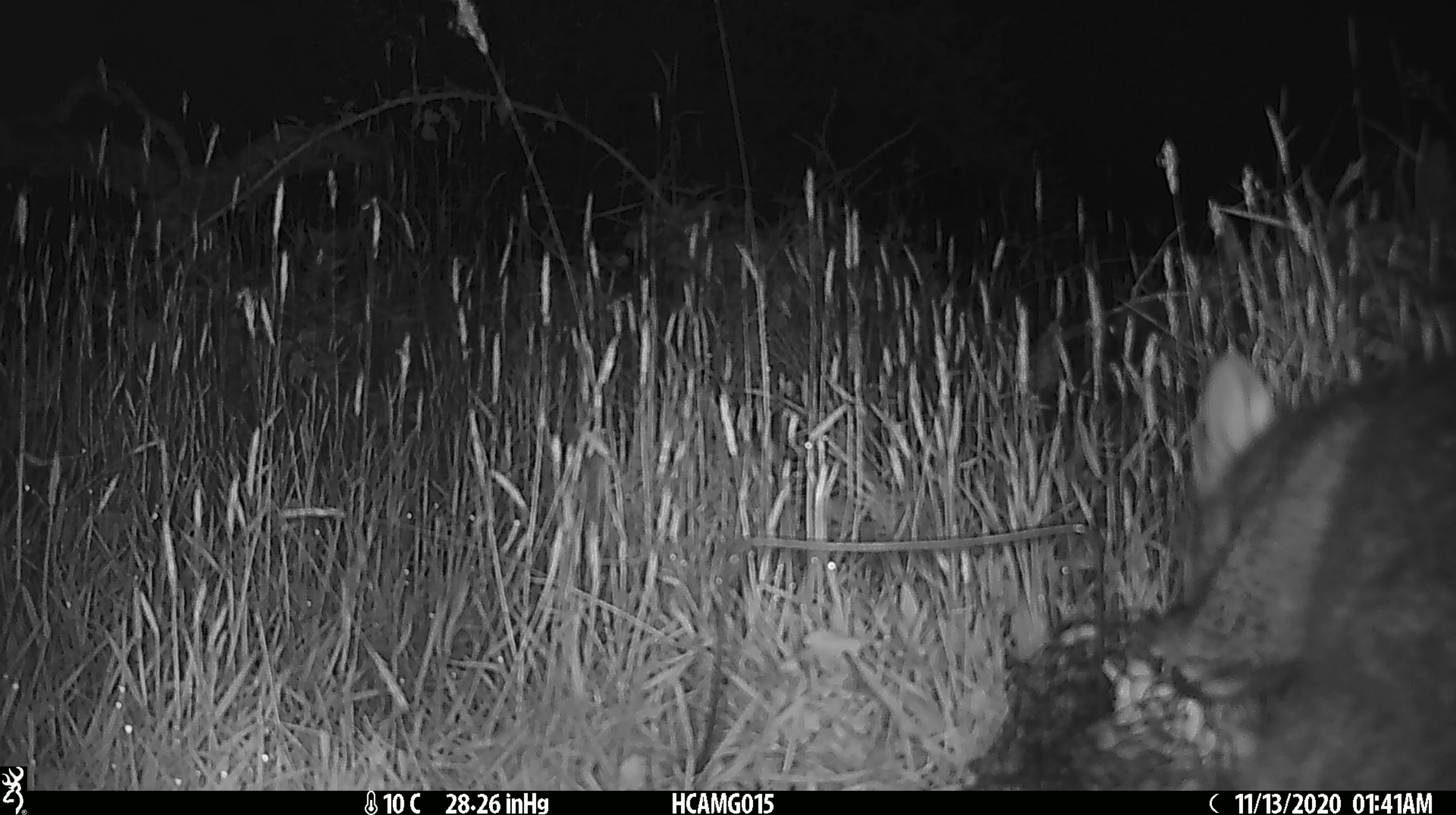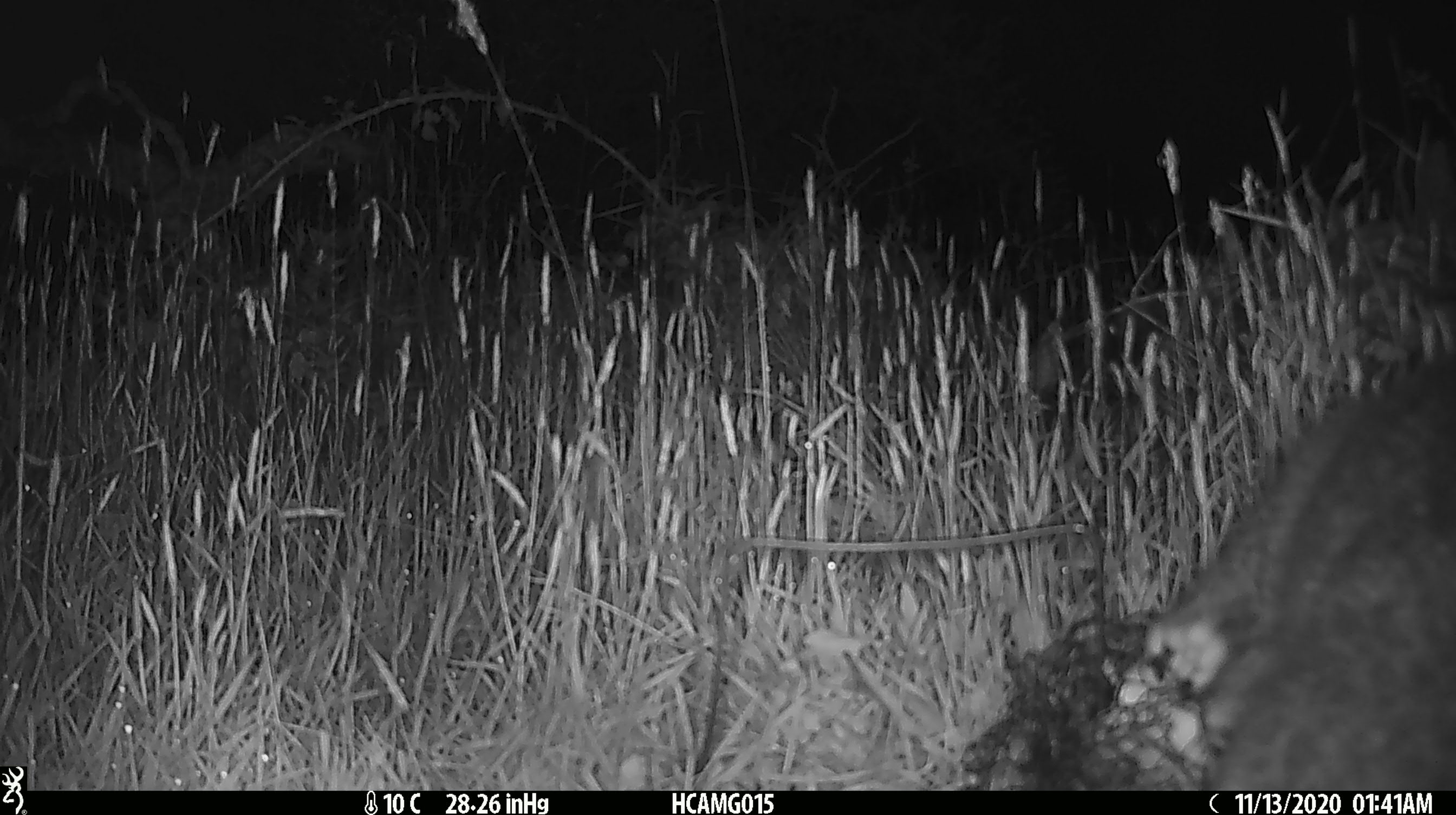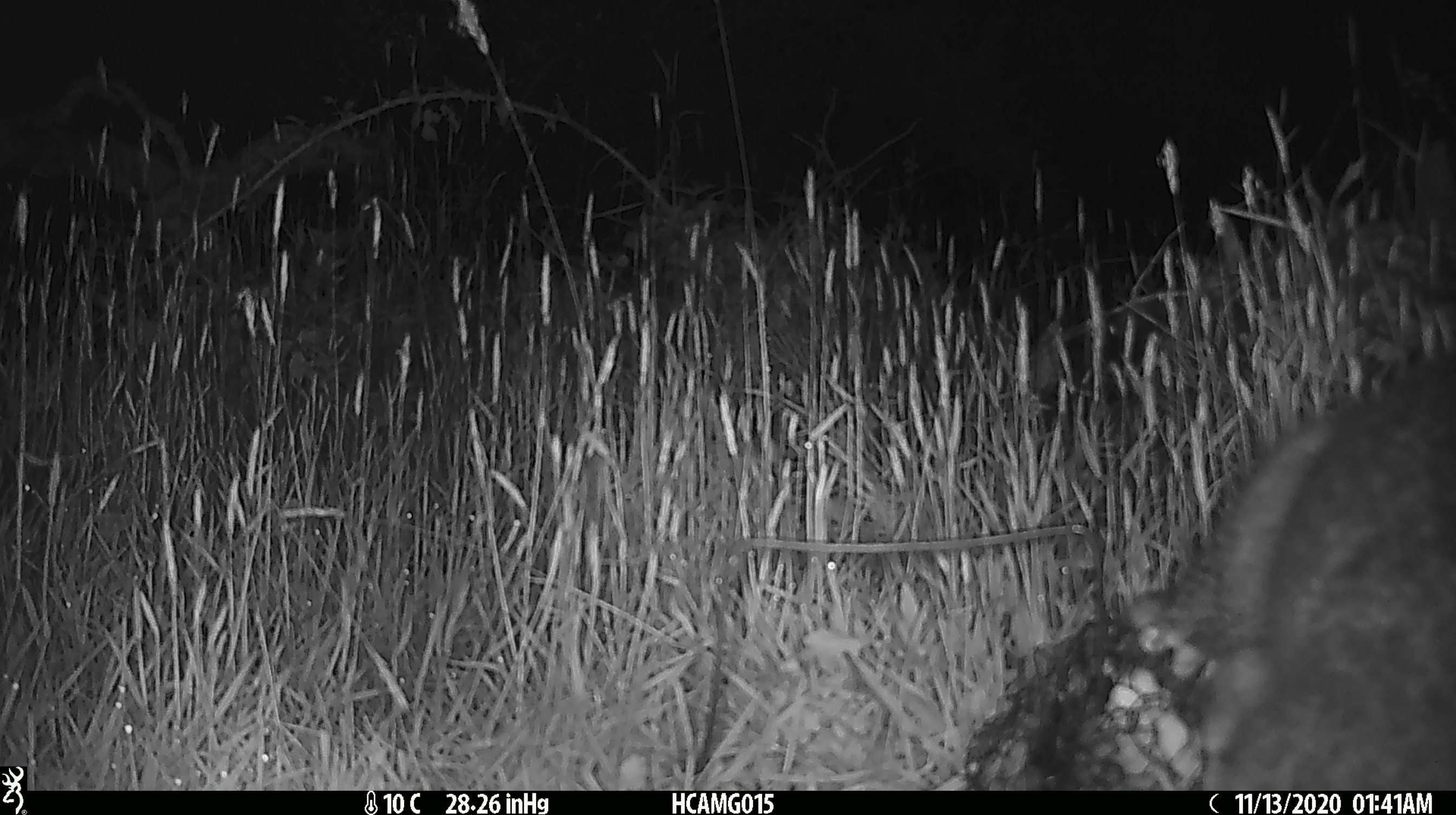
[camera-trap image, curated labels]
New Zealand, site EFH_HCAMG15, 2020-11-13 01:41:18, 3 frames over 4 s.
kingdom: Animalia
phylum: Chordata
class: Mammalia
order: Diprotodontia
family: Phalangeridae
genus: Trichosurus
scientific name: Trichosurus vulpecula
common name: common brushtail possum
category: possum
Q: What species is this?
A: Possum (common brushtail possum) (Trichosurus vulpecula).